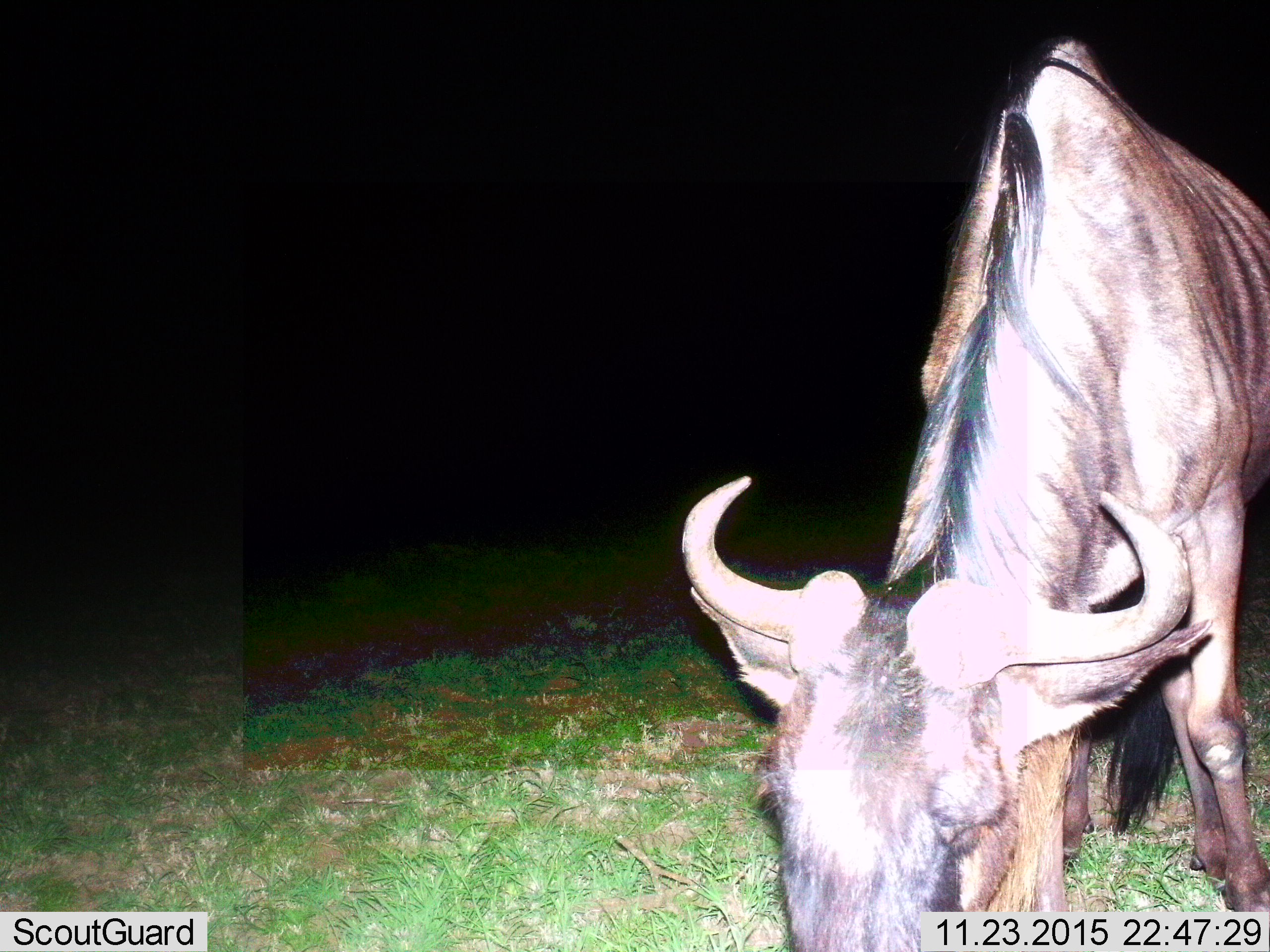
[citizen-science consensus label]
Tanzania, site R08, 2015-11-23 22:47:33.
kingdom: Animalia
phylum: Chordata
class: Mammalia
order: Artiodactyla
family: Bovidae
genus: Connochaetes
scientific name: Connochaetes taurinus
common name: blue wildebeest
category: wildebeest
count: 1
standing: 14%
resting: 0%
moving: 14%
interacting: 0%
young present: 0%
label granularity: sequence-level